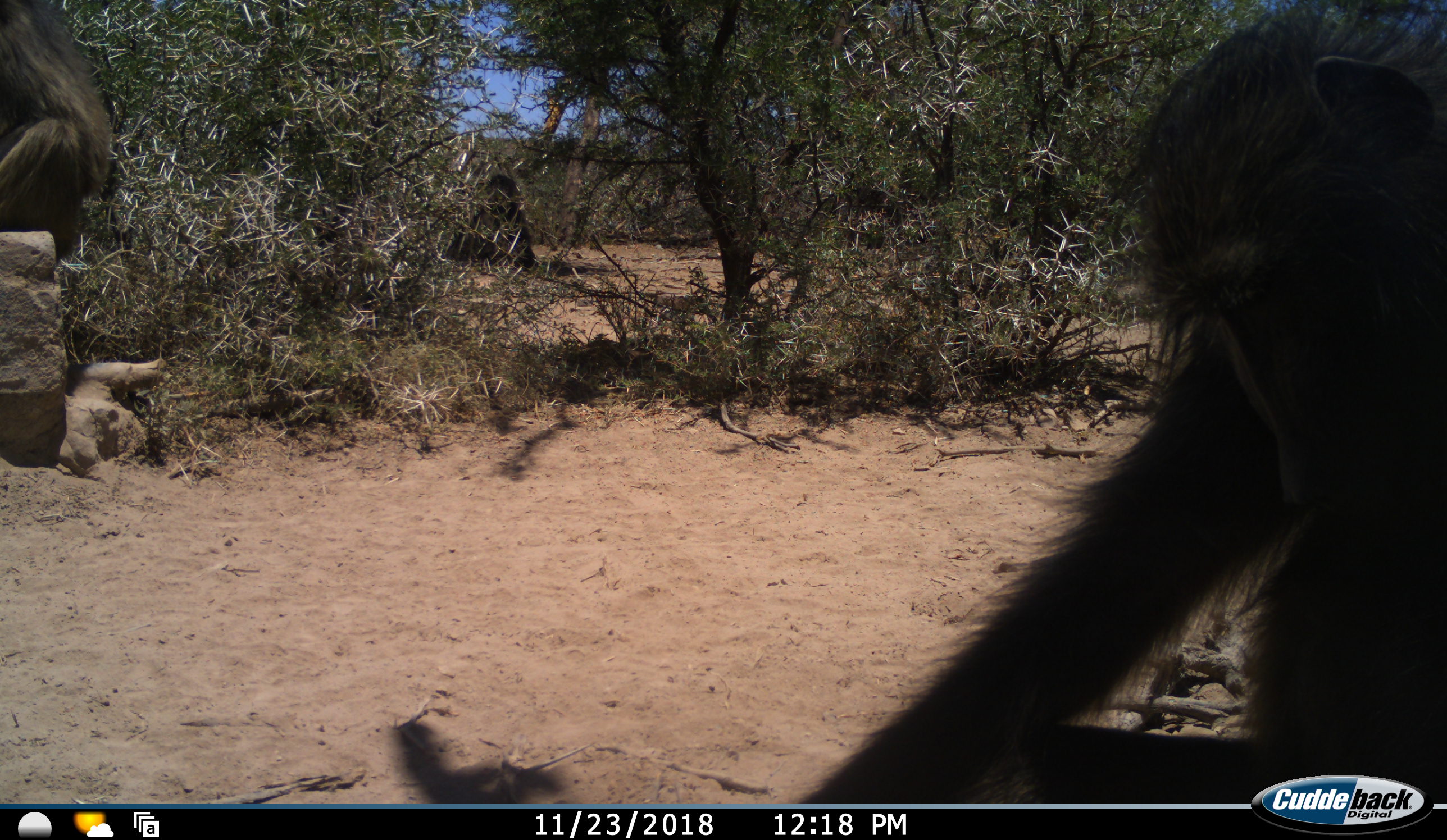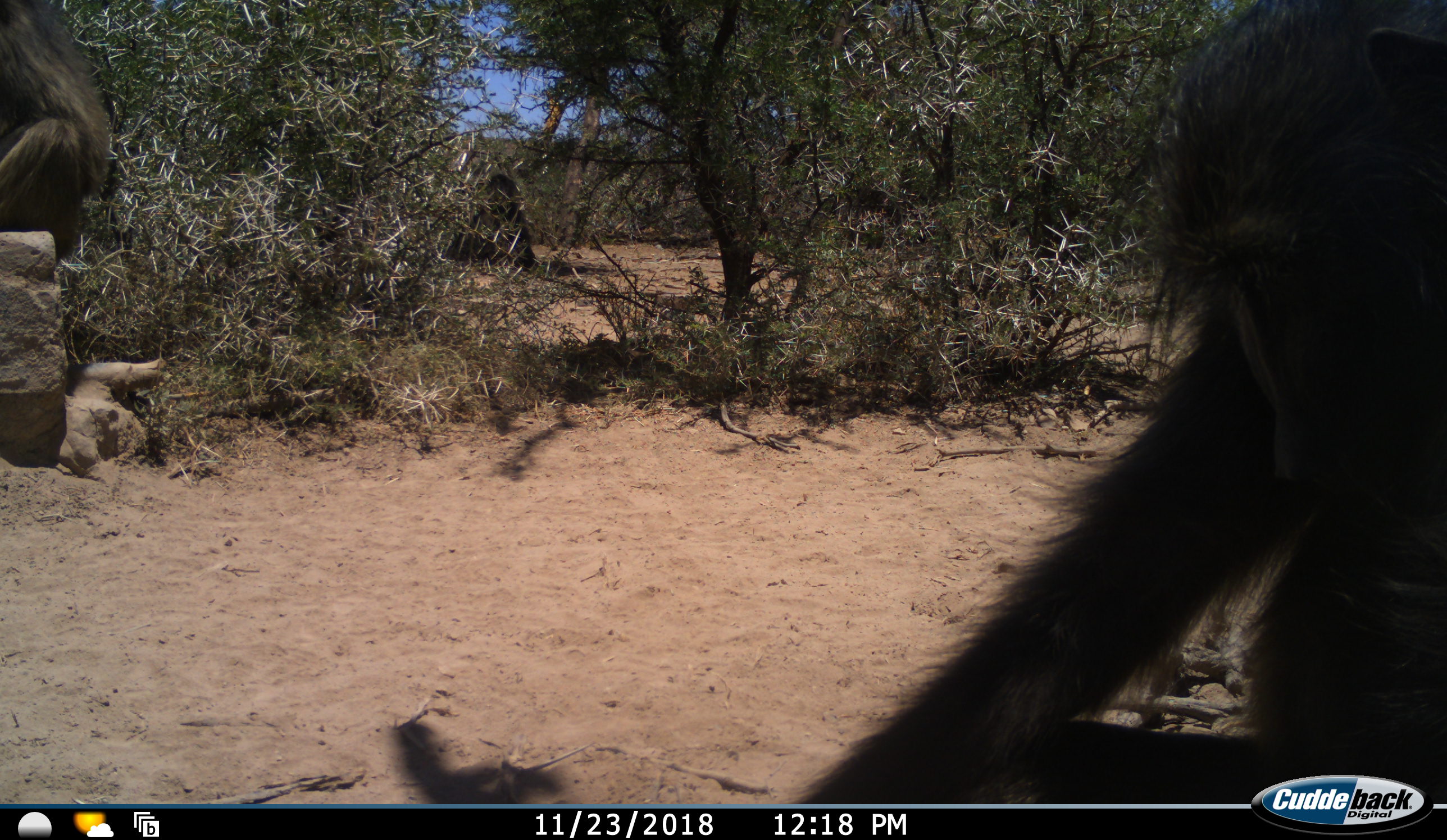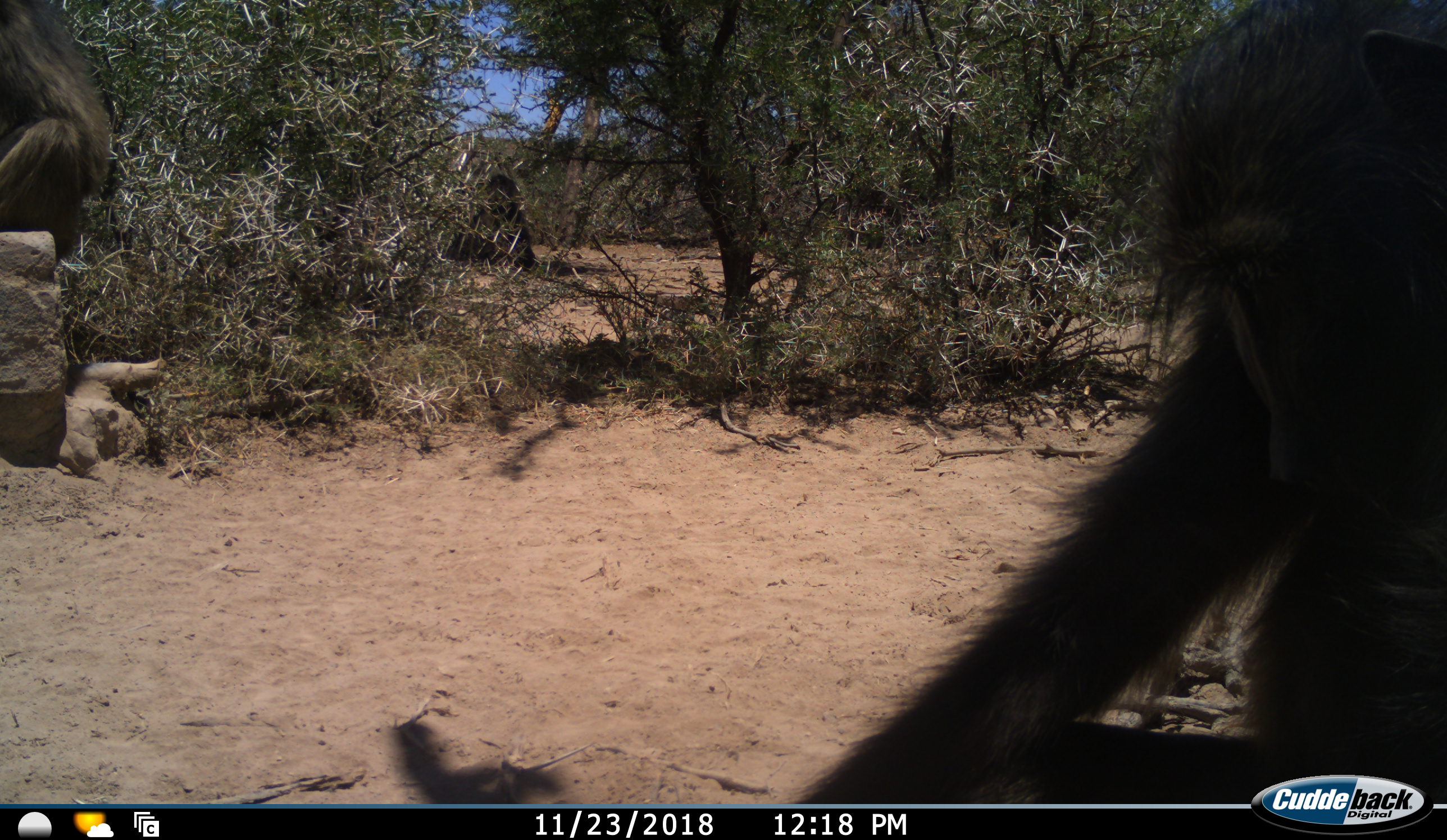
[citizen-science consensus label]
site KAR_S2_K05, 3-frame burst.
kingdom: Animalia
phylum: Chordata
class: Mammalia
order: Primates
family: Cercopithecidae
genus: Papio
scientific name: Papio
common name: baboon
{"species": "baboon (Papio)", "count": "3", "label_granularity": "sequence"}